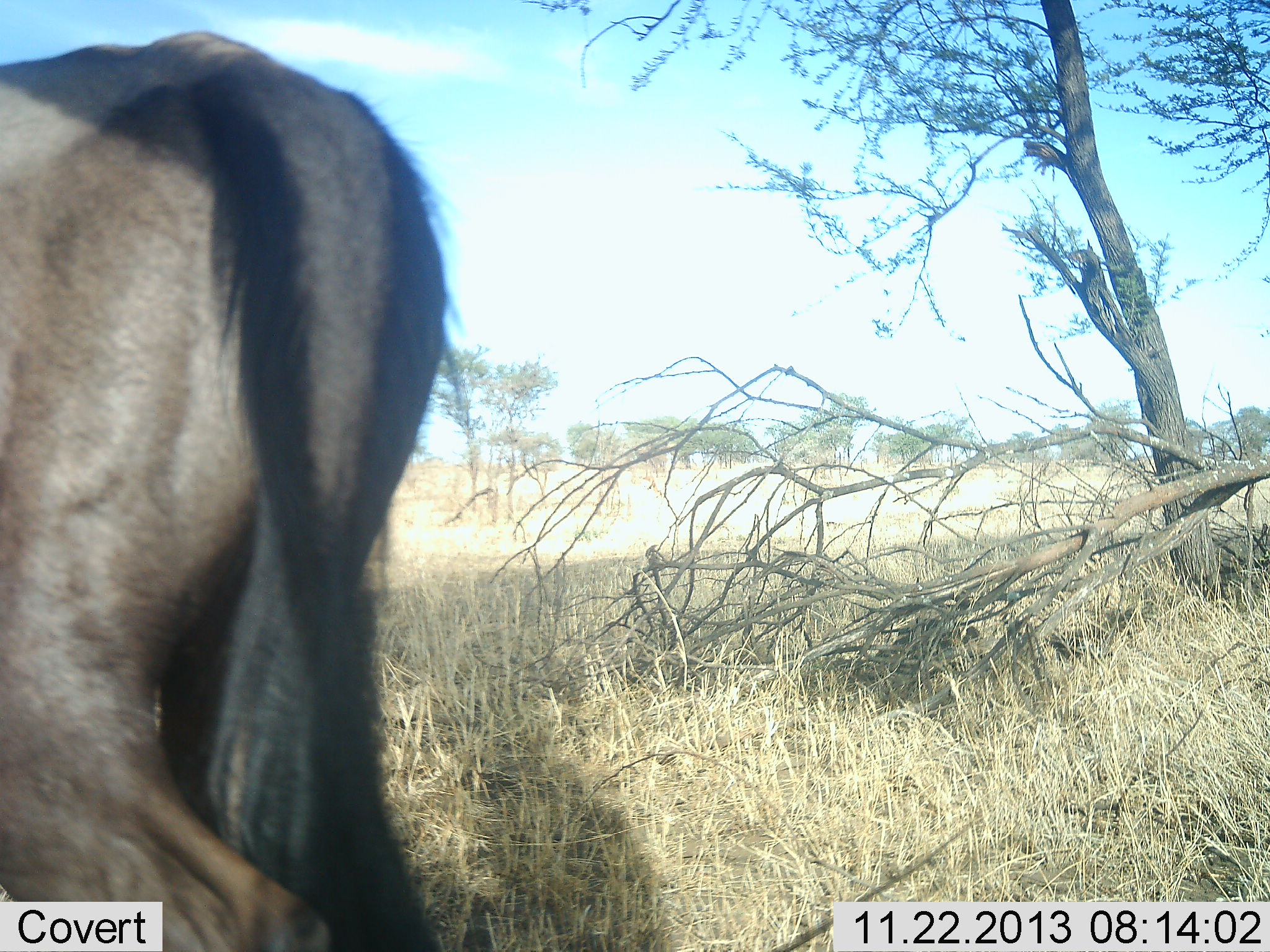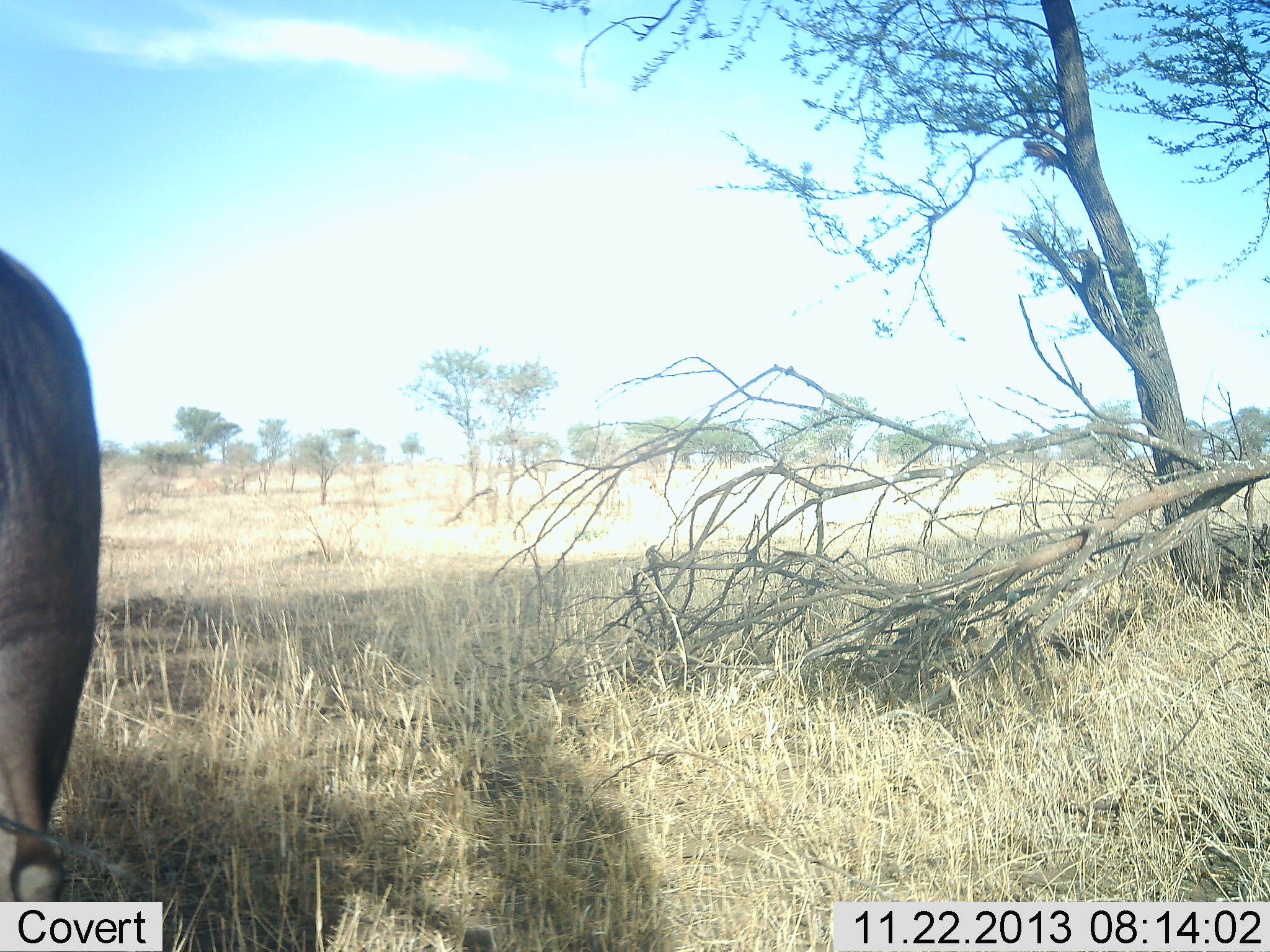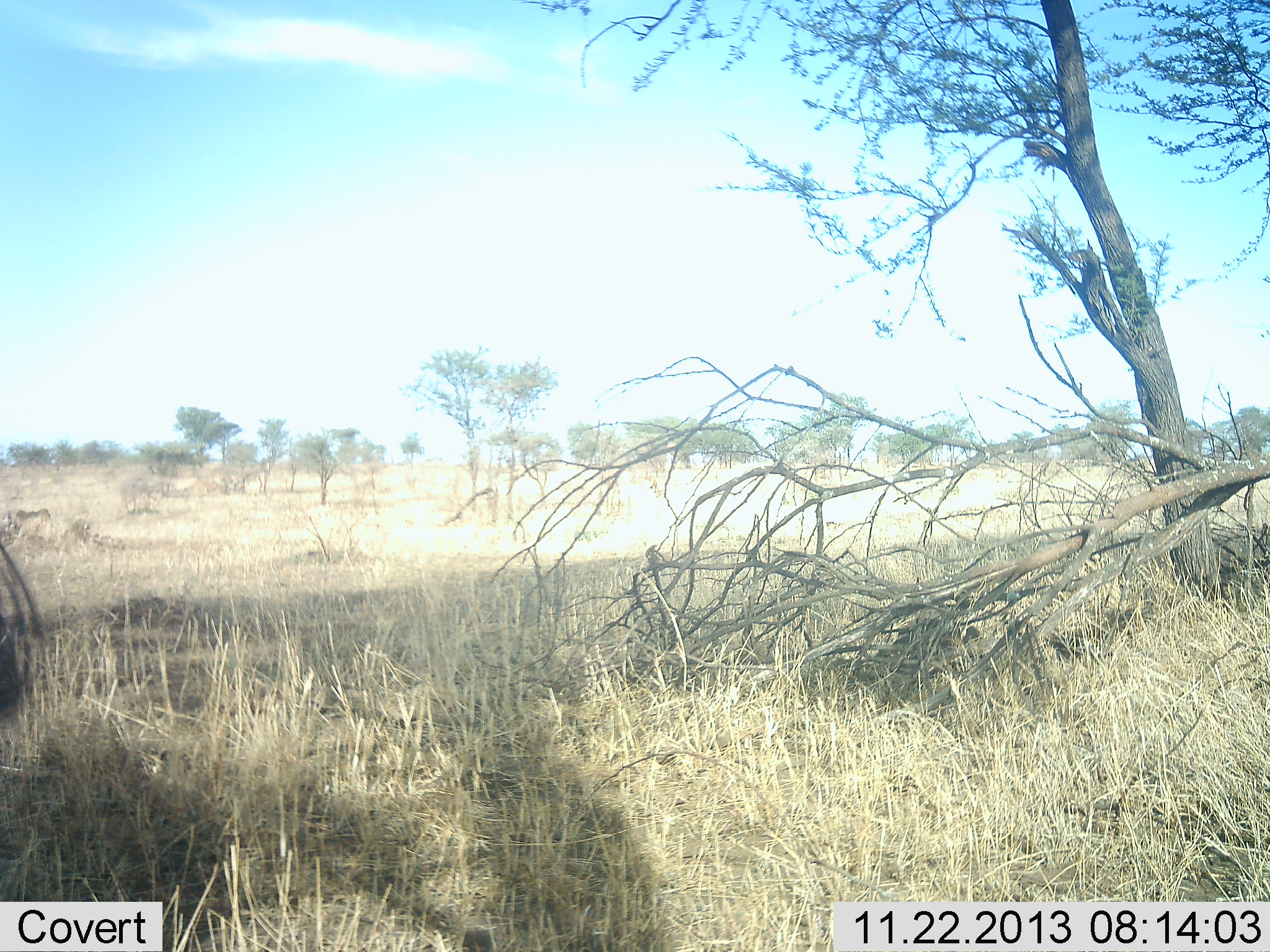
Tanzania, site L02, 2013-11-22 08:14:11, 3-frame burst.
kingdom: Animalia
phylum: Chordata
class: Mammalia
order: Artiodactyla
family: Bovidae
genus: Connochaetes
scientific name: Connochaetes taurinus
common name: blue wildebeest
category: wildebeest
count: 1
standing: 0%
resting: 0%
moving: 100%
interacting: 0%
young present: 0%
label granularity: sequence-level